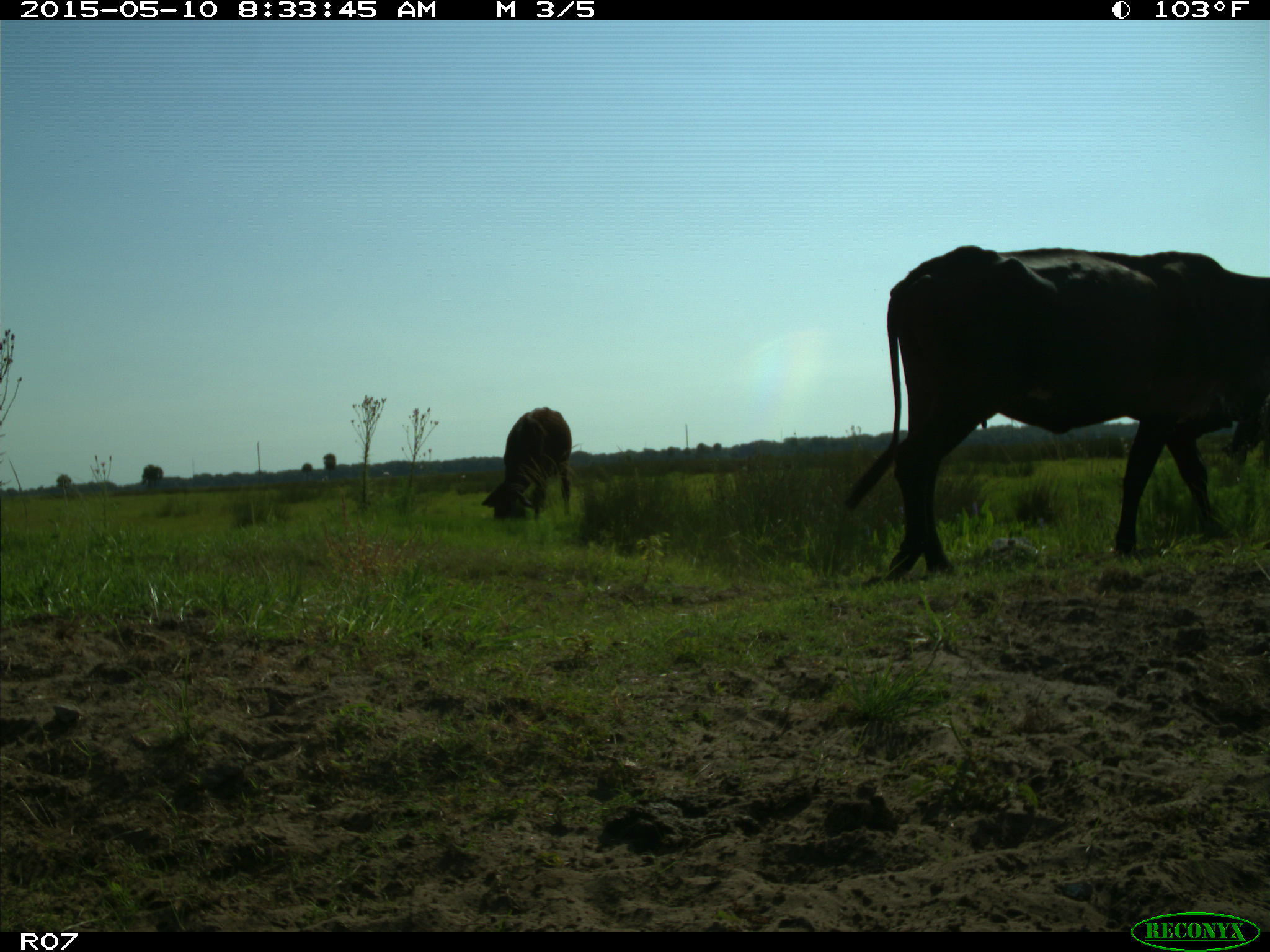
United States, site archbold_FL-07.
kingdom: Animalia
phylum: Chordata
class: Mammalia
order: Artiodactyla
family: Bovidae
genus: Bos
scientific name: Bos taurus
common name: domestic cow